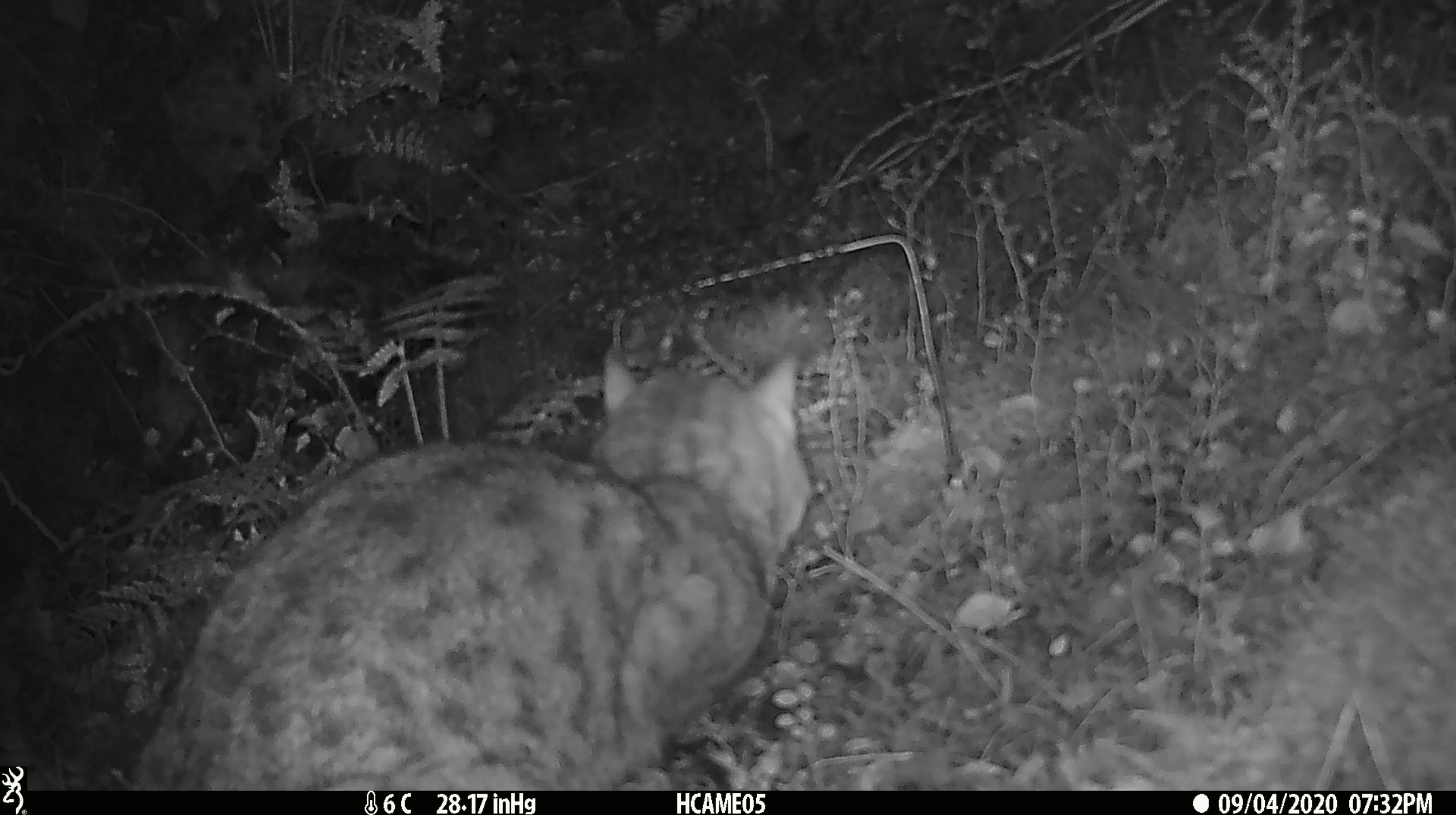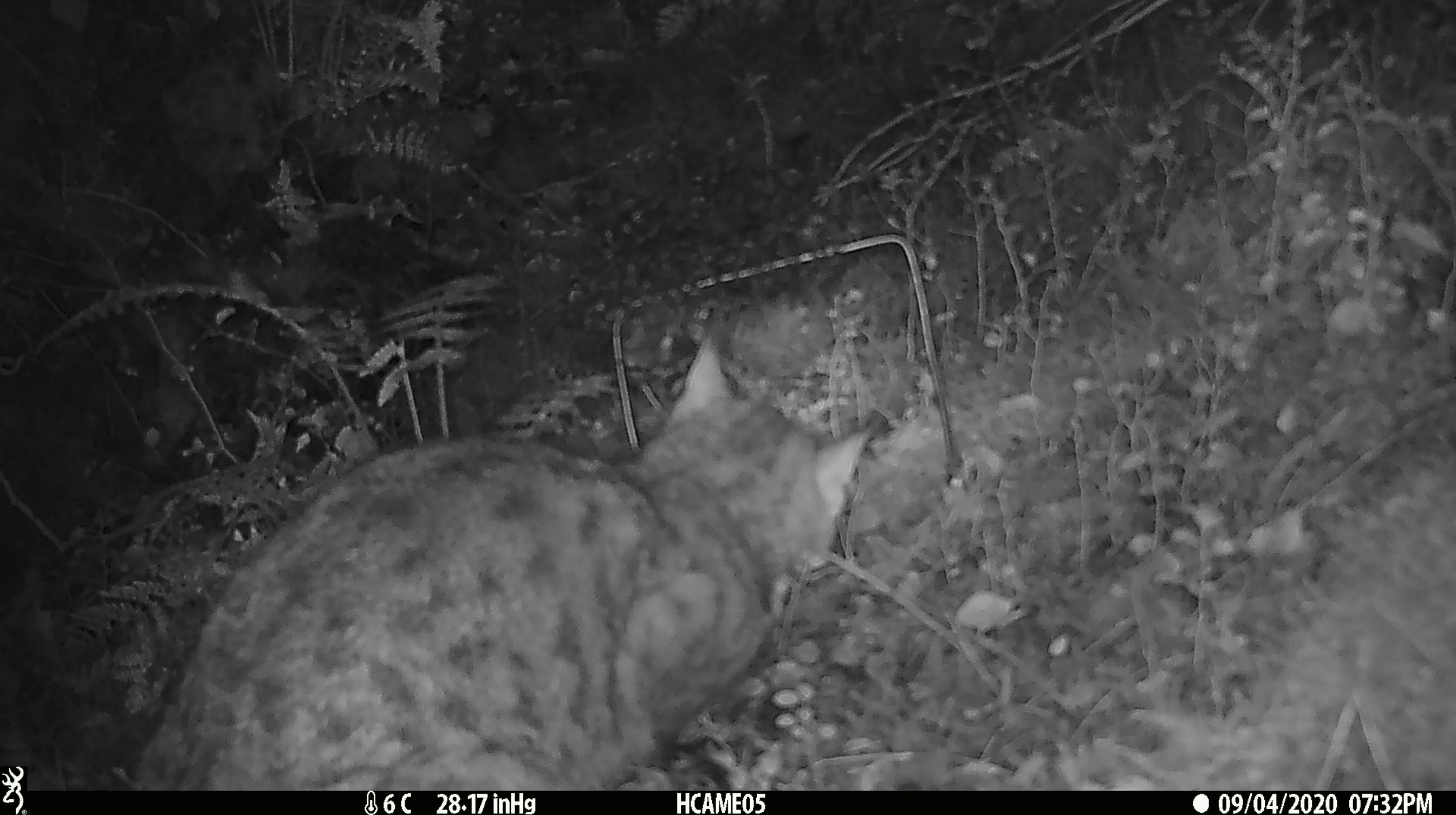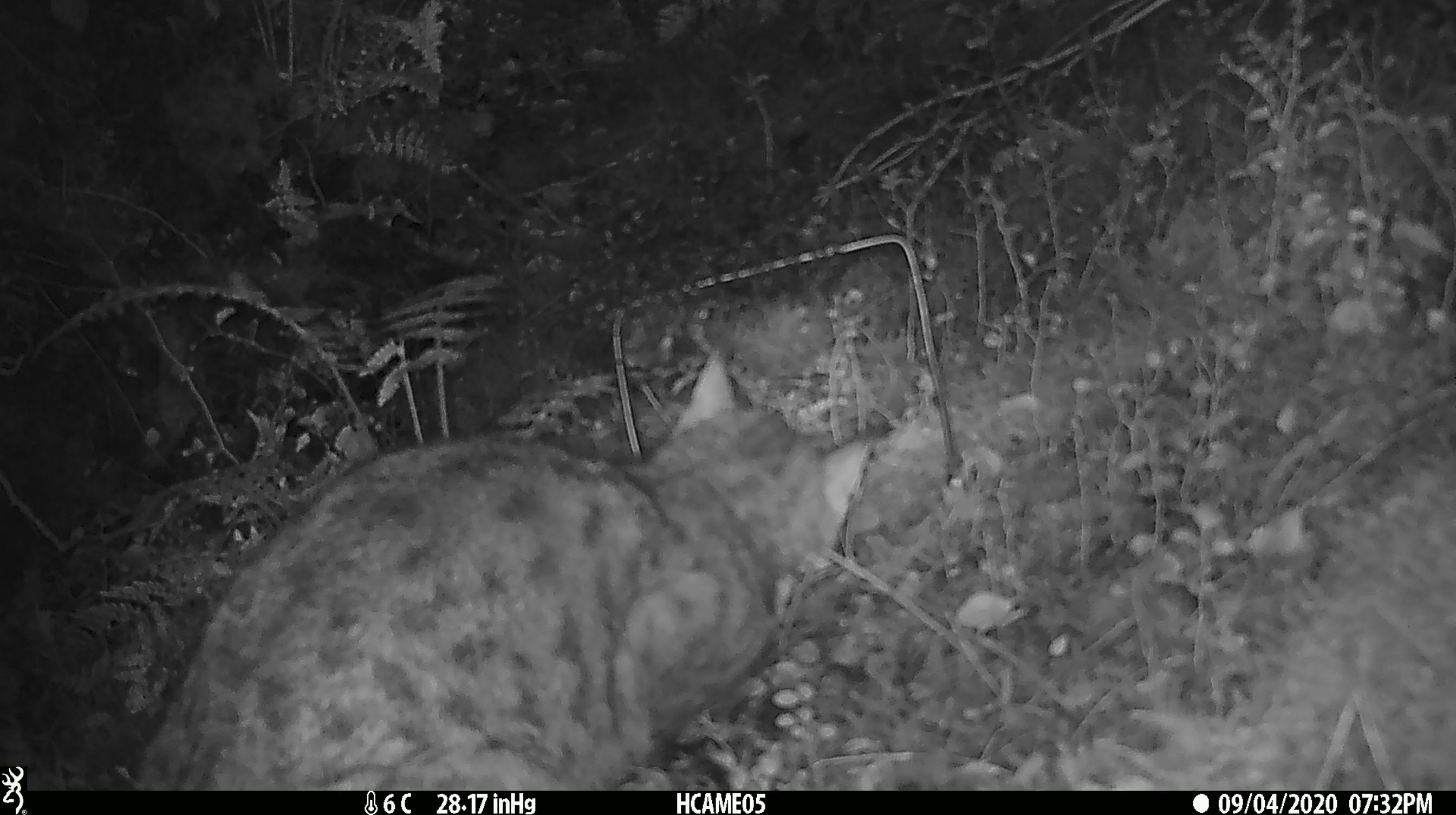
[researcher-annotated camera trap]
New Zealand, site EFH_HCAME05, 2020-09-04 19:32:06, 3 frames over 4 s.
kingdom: Animalia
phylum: Chordata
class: Mammalia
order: Carnivora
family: Felidae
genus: Felis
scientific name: Felis catus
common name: domestic cat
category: cat